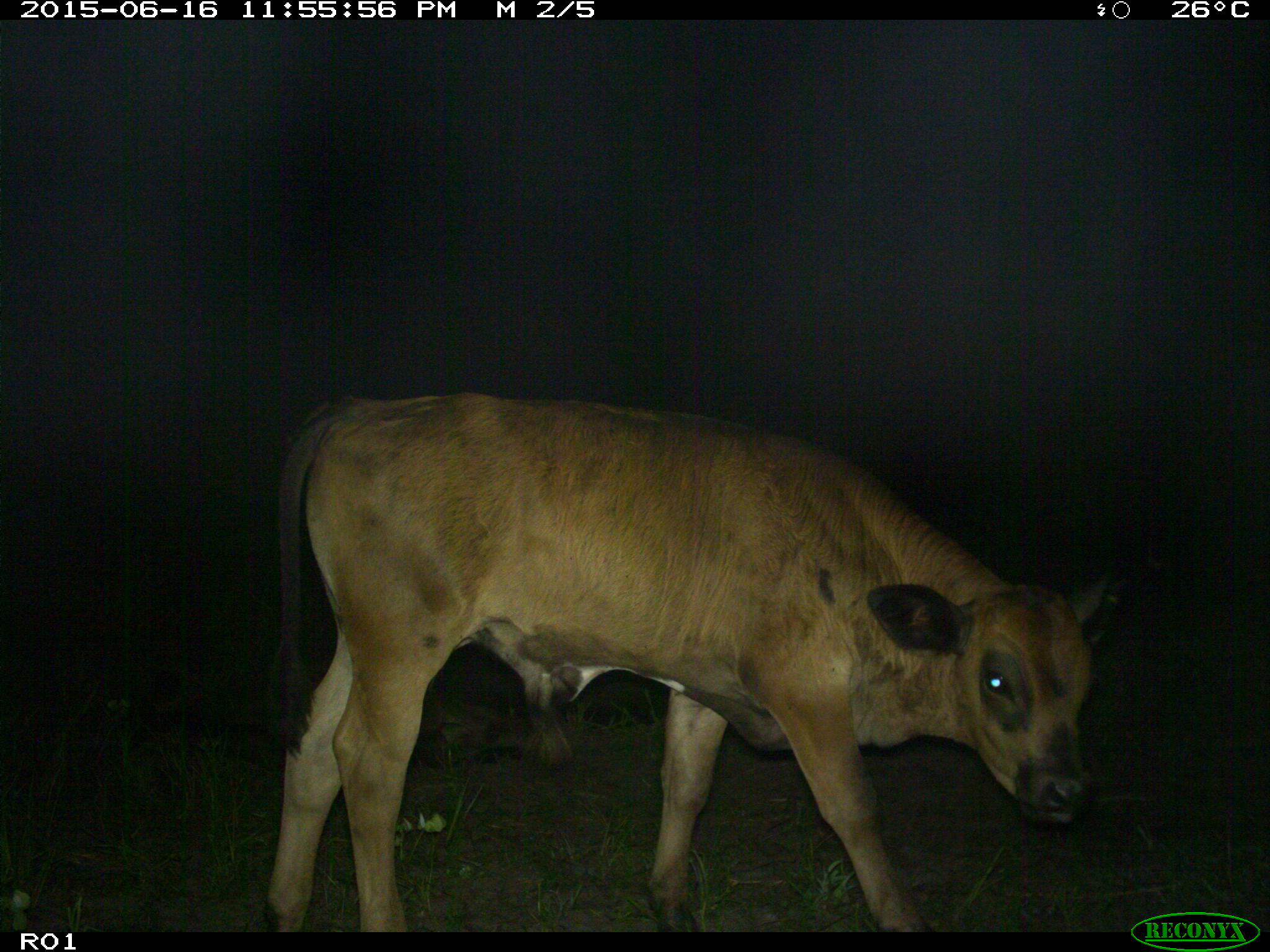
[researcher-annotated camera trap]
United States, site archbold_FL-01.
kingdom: Animalia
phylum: Chordata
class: Mammalia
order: Artiodactyla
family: Bovidae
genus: Bos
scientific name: Bos taurus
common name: domestic cow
Bos taurus (domestic cow).